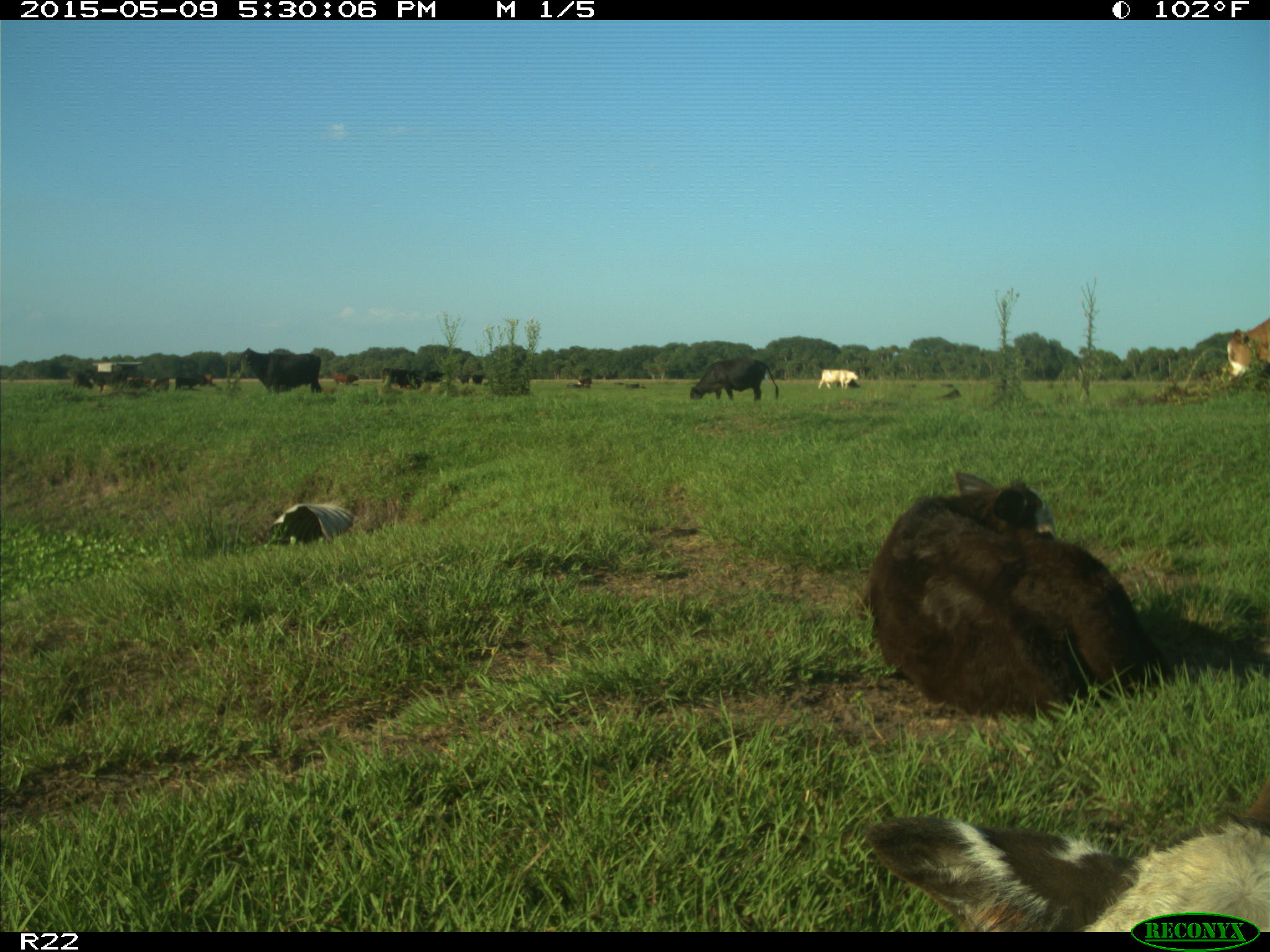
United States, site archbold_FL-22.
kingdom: Animalia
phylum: Chordata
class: Mammalia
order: Artiodactyla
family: Bovidae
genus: Bos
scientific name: Bos taurus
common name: domestic cow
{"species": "Bos taurus (domestic cow)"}